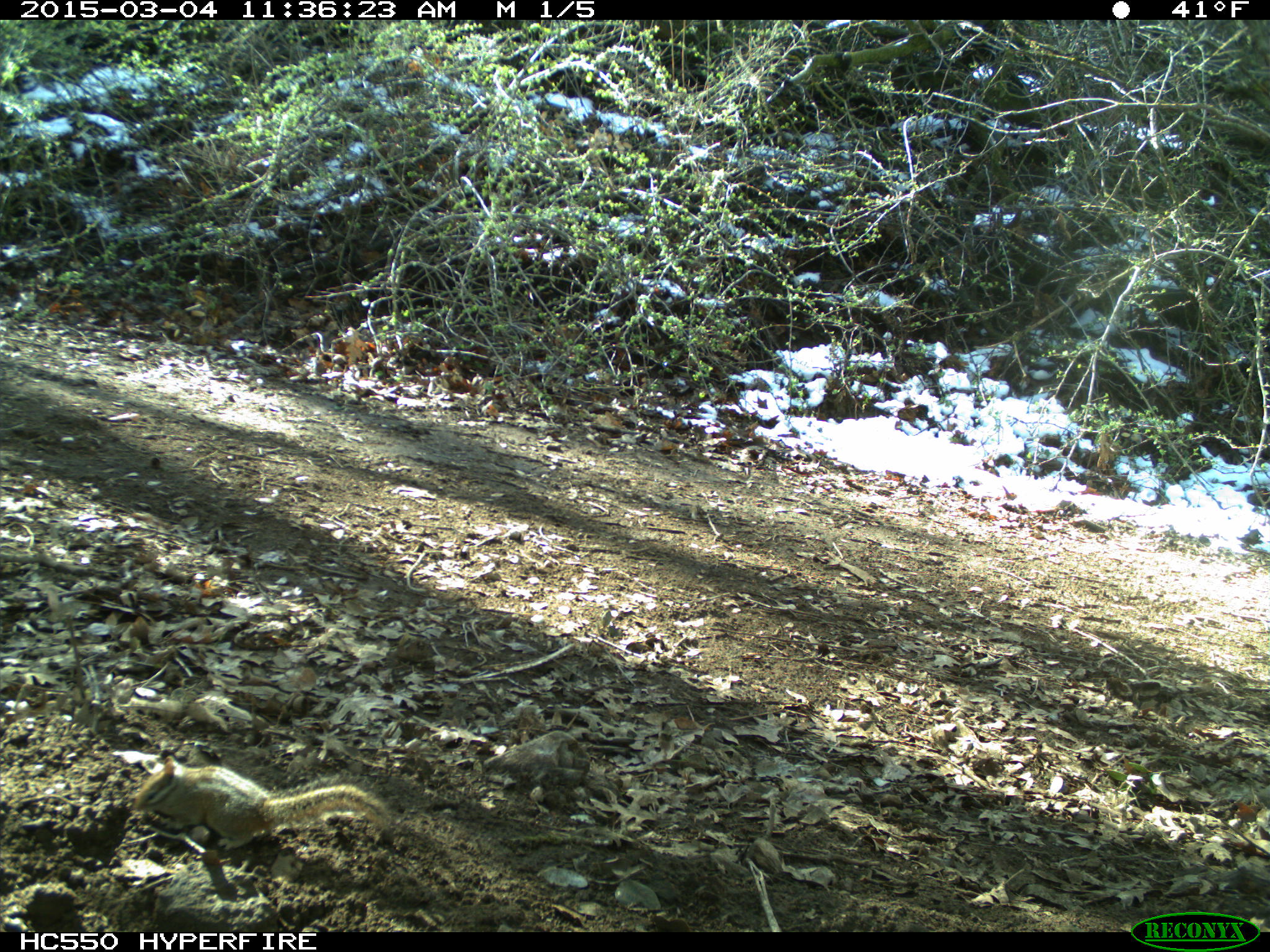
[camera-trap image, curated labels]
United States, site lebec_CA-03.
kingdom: Animalia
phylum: Chordata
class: Mammalia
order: Rodentia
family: Sciuridae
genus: Tamias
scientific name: Tamias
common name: chipmunk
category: unidentified chipmunk